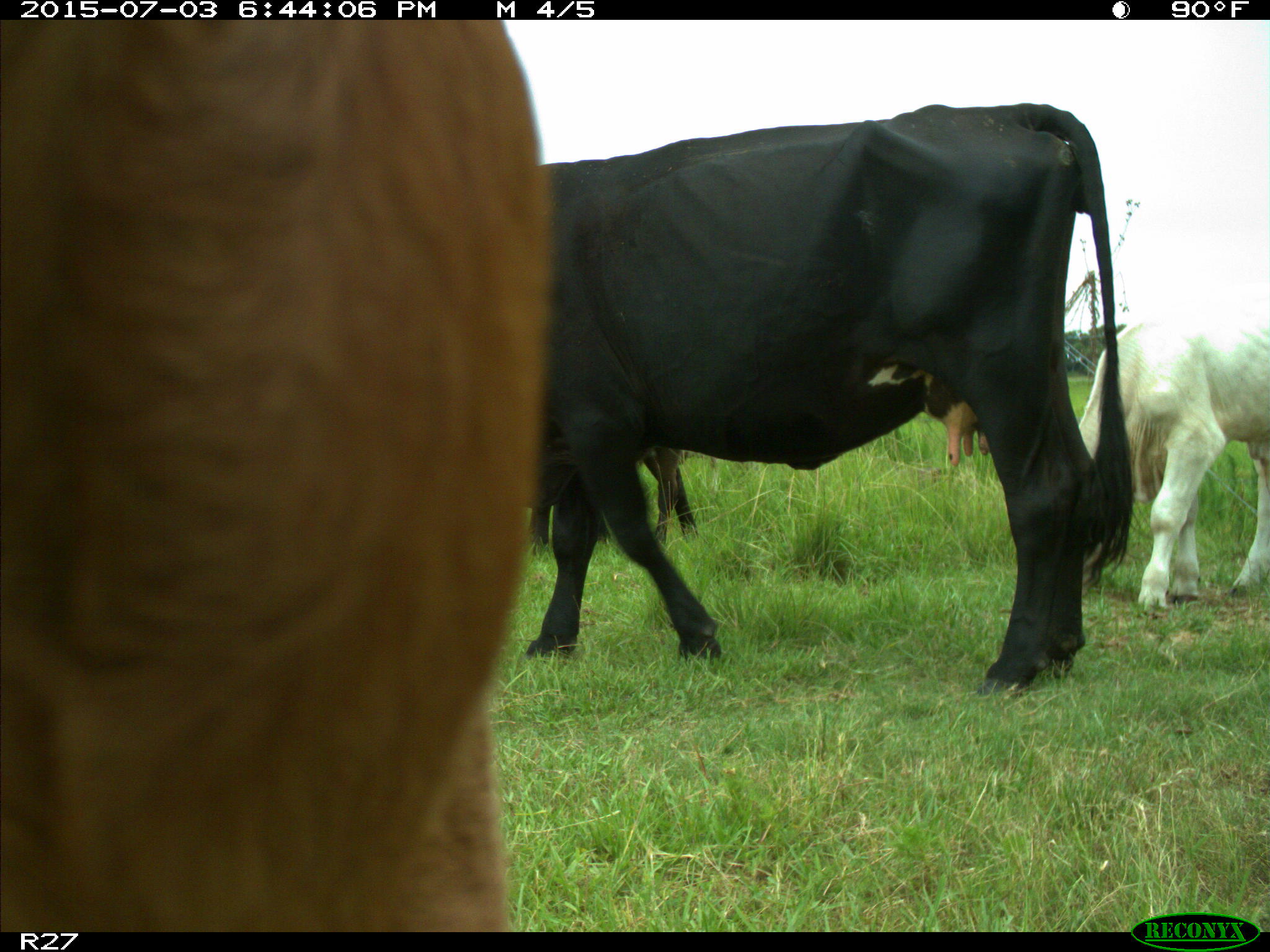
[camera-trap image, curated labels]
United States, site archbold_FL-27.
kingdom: Animalia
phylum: Chordata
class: Mammalia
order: Artiodactyla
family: Bovidae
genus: Bos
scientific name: Bos taurus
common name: domestic cow